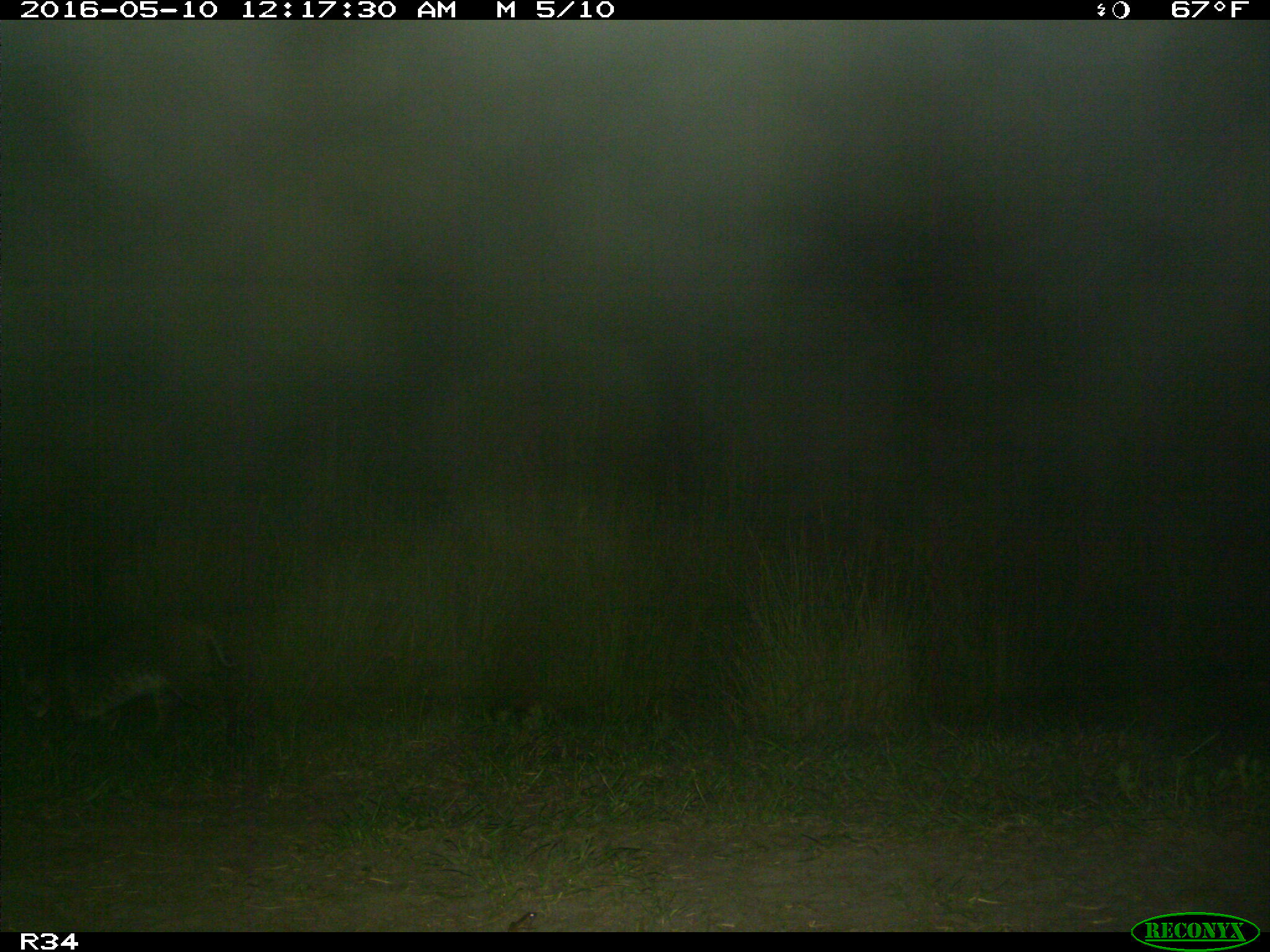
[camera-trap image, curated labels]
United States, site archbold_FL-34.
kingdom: Animalia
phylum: Chordata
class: Mammalia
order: Carnivora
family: Felidae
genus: Lynx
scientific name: Lynx rufus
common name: bobcat